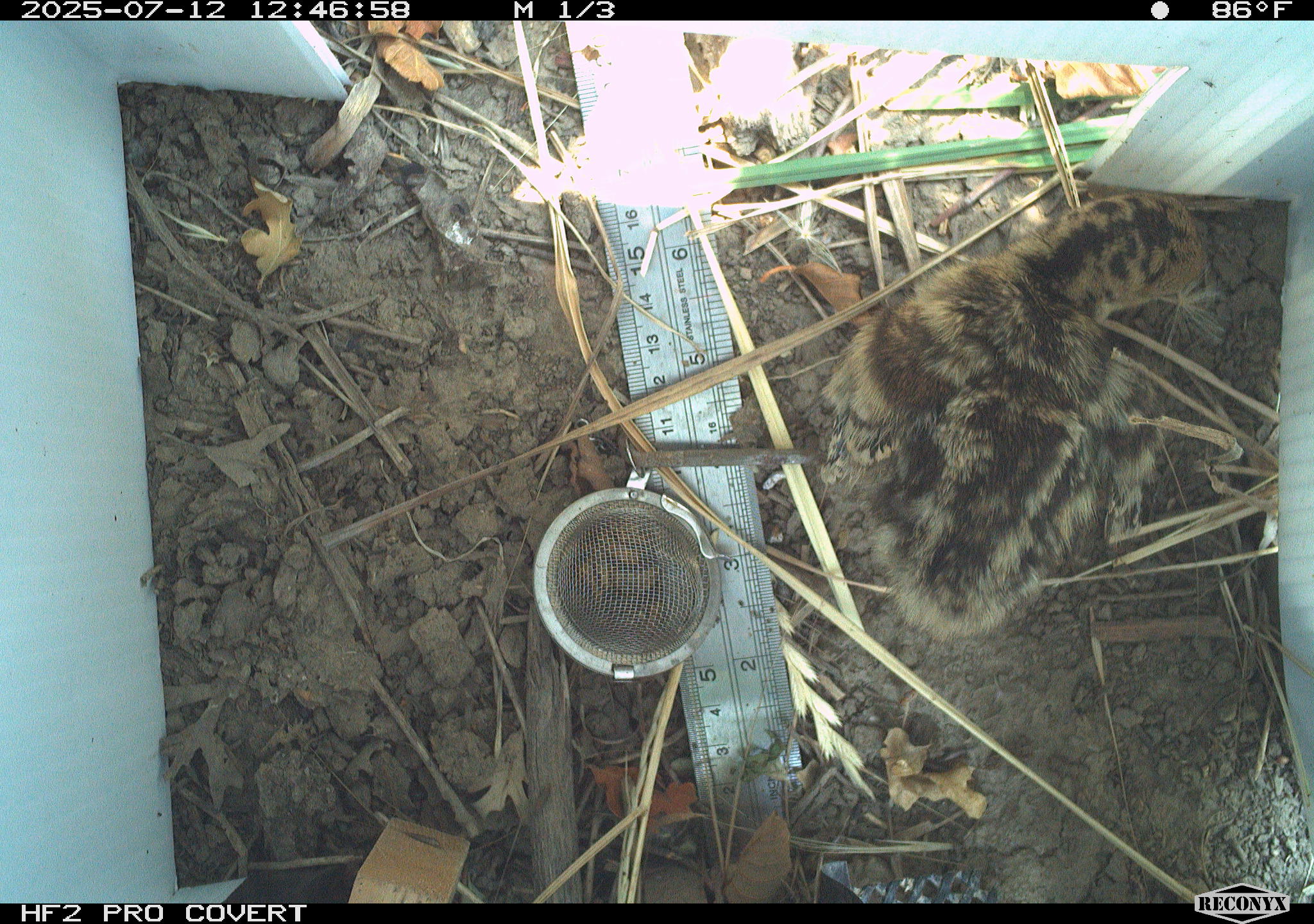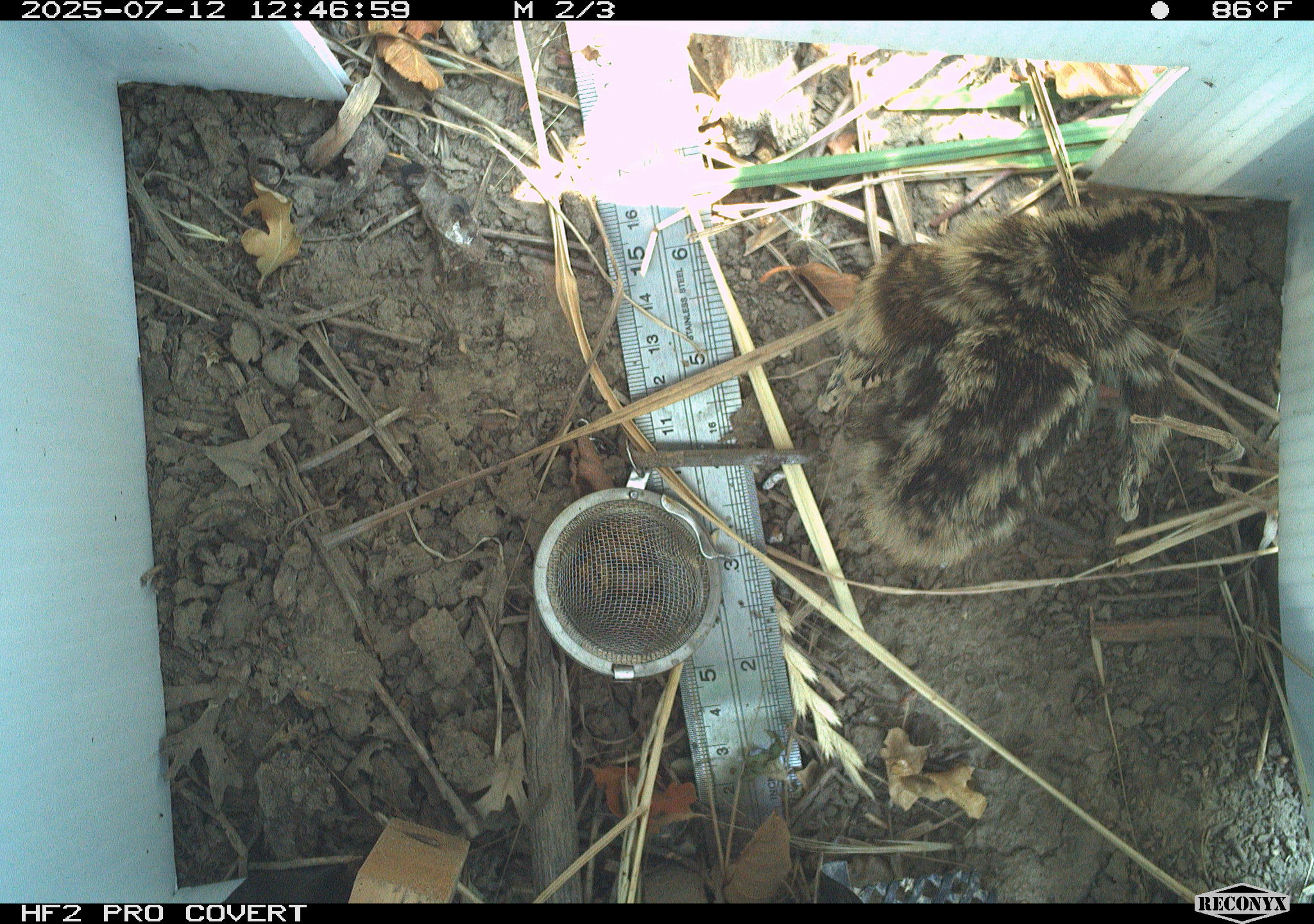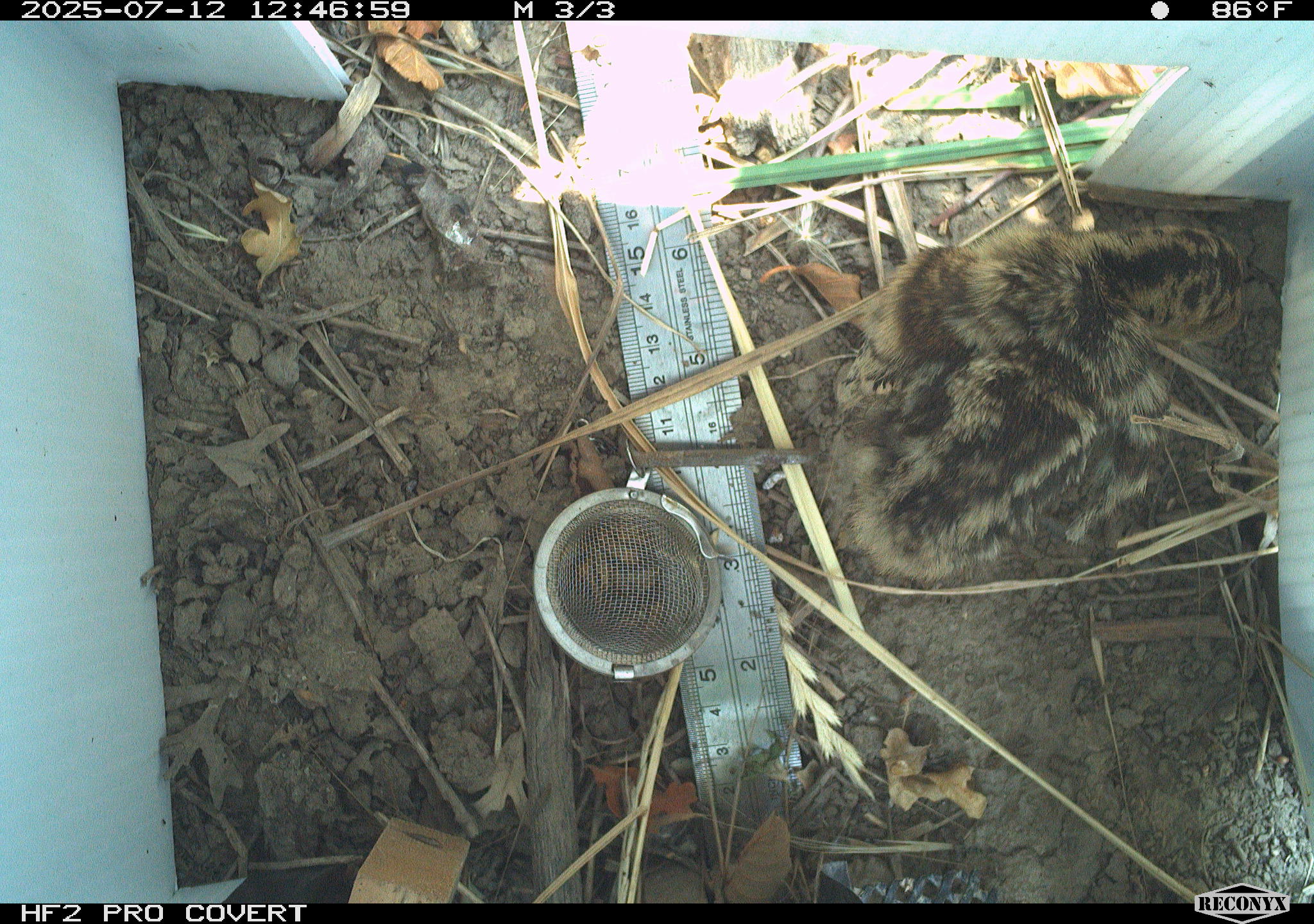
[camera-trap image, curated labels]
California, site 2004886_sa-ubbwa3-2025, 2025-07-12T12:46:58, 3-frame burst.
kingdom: Animalia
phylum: Chordata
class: Aves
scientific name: Aves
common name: bird